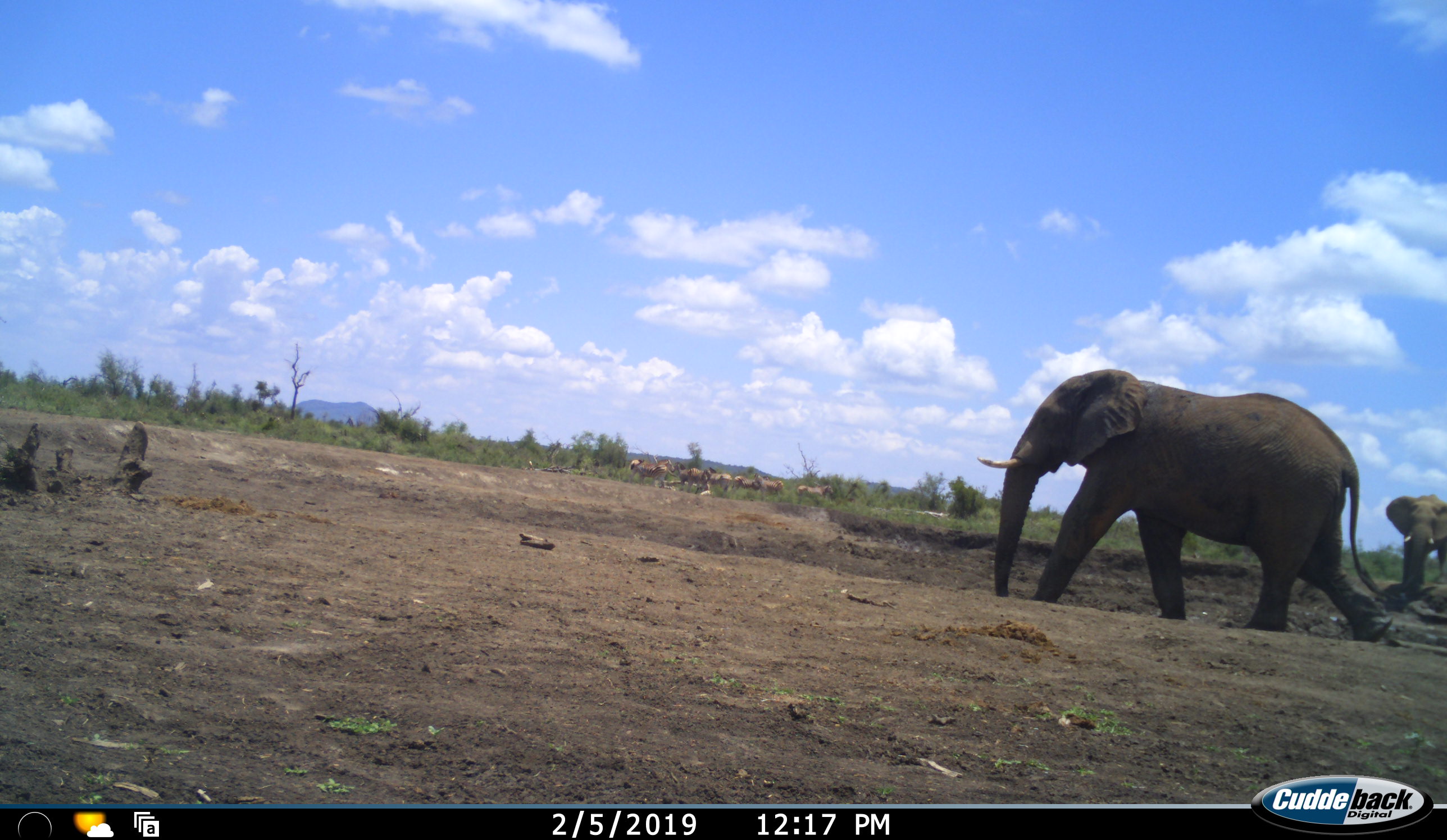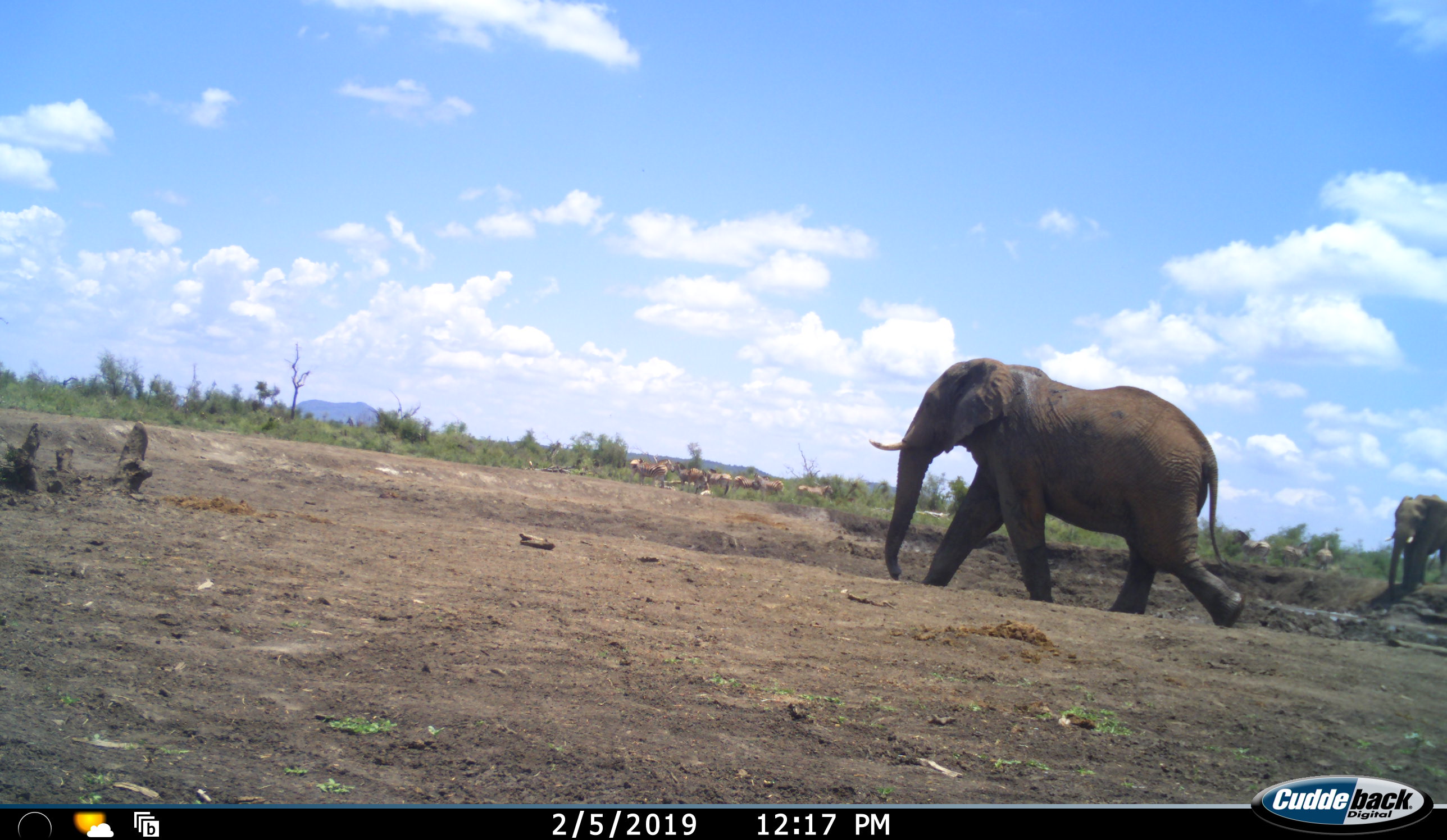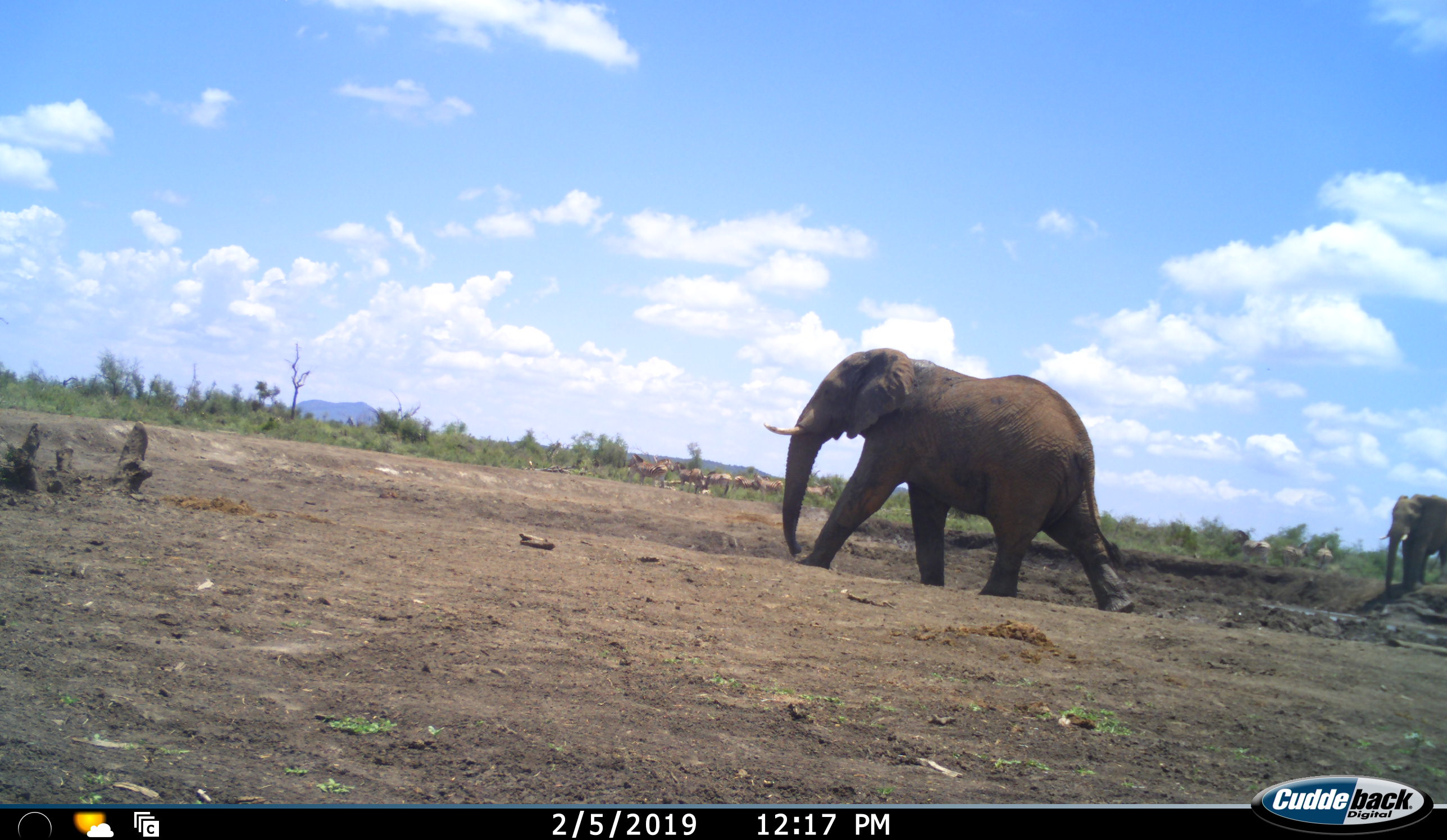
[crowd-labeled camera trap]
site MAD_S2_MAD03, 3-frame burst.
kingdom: Animalia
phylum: Chordata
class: Mammalia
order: Proboscidea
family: Elephantidae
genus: Loxodonta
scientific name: Loxodonta africana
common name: african bush elephant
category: elephant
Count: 2.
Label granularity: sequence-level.